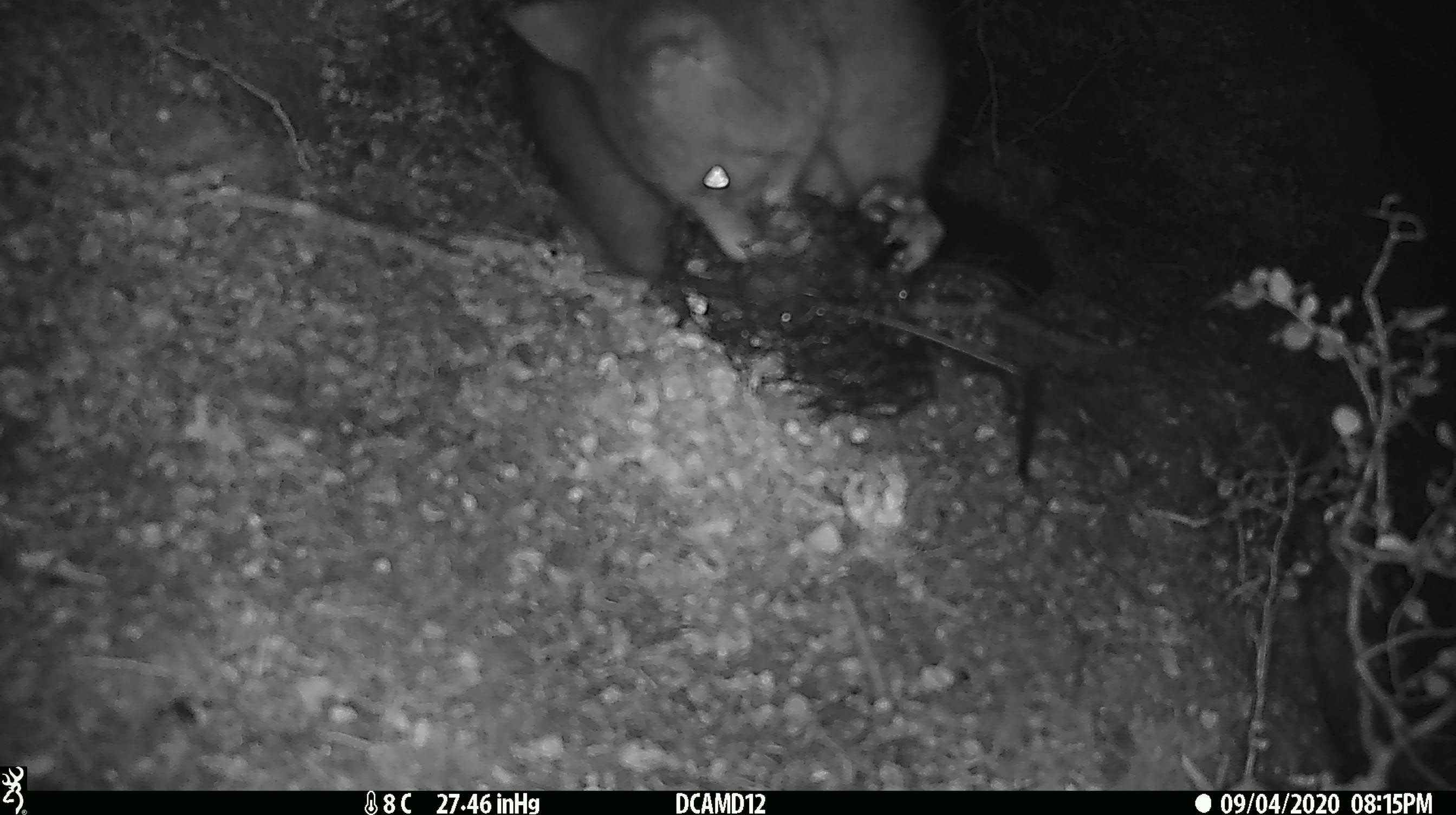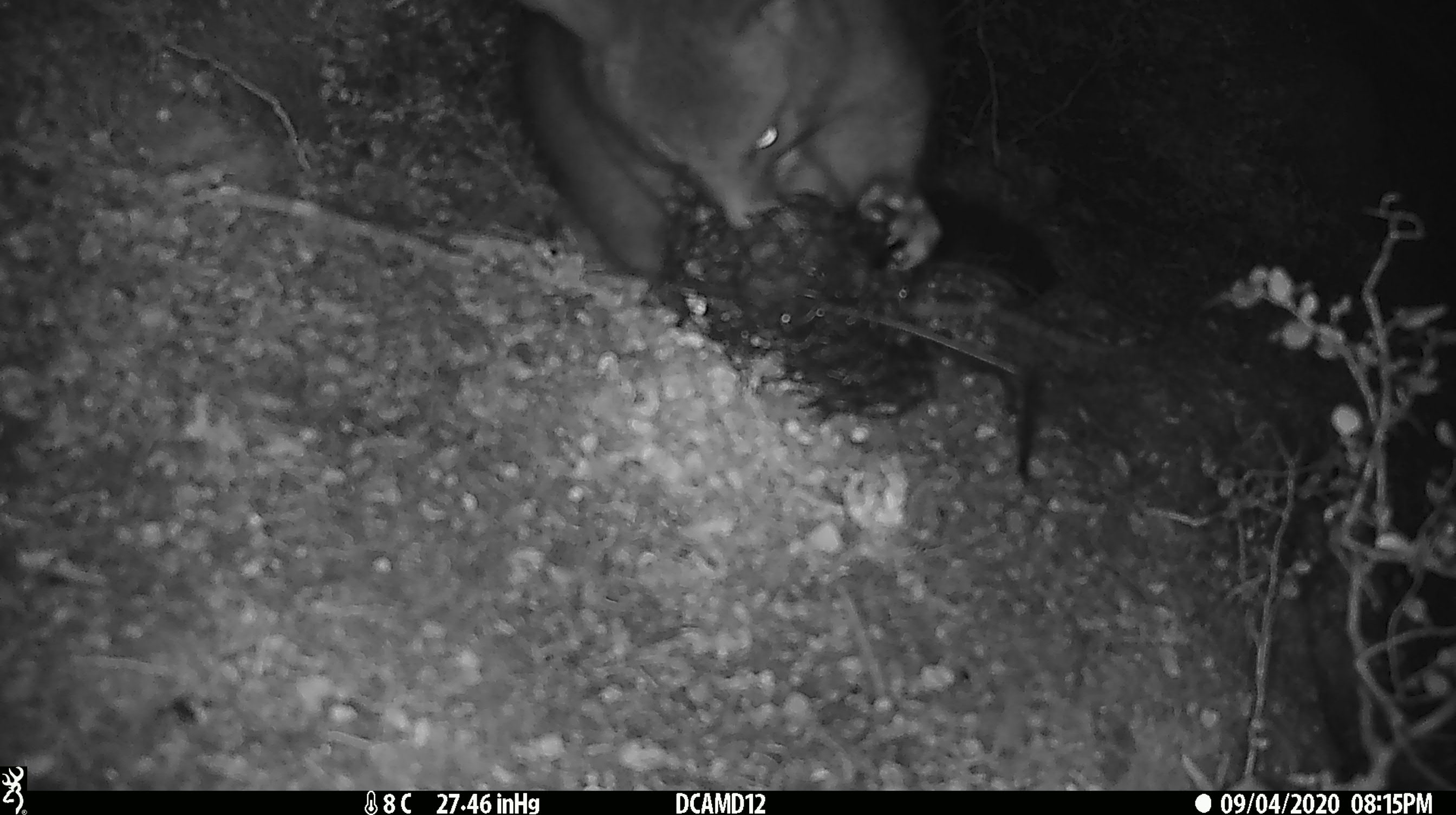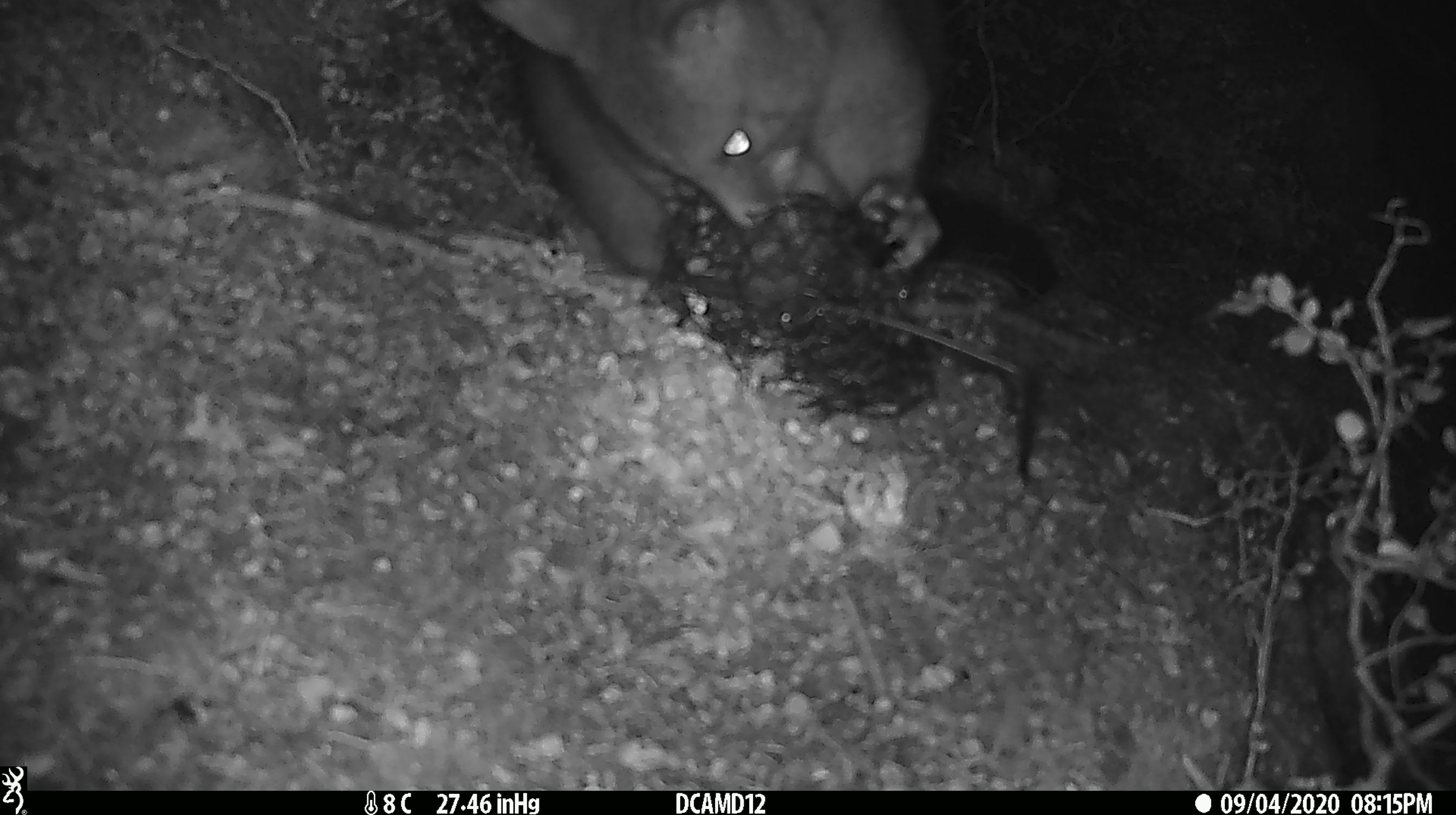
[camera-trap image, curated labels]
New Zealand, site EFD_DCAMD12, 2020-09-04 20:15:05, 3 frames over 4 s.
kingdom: Animalia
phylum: Chordata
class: Mammalia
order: Diprotodontia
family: Phalangeridae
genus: Trichosurus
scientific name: Trichosurus vulpecula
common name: common brushtail possum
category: possum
Possum (common brushtail possum) (Trichosurus vulpecula).